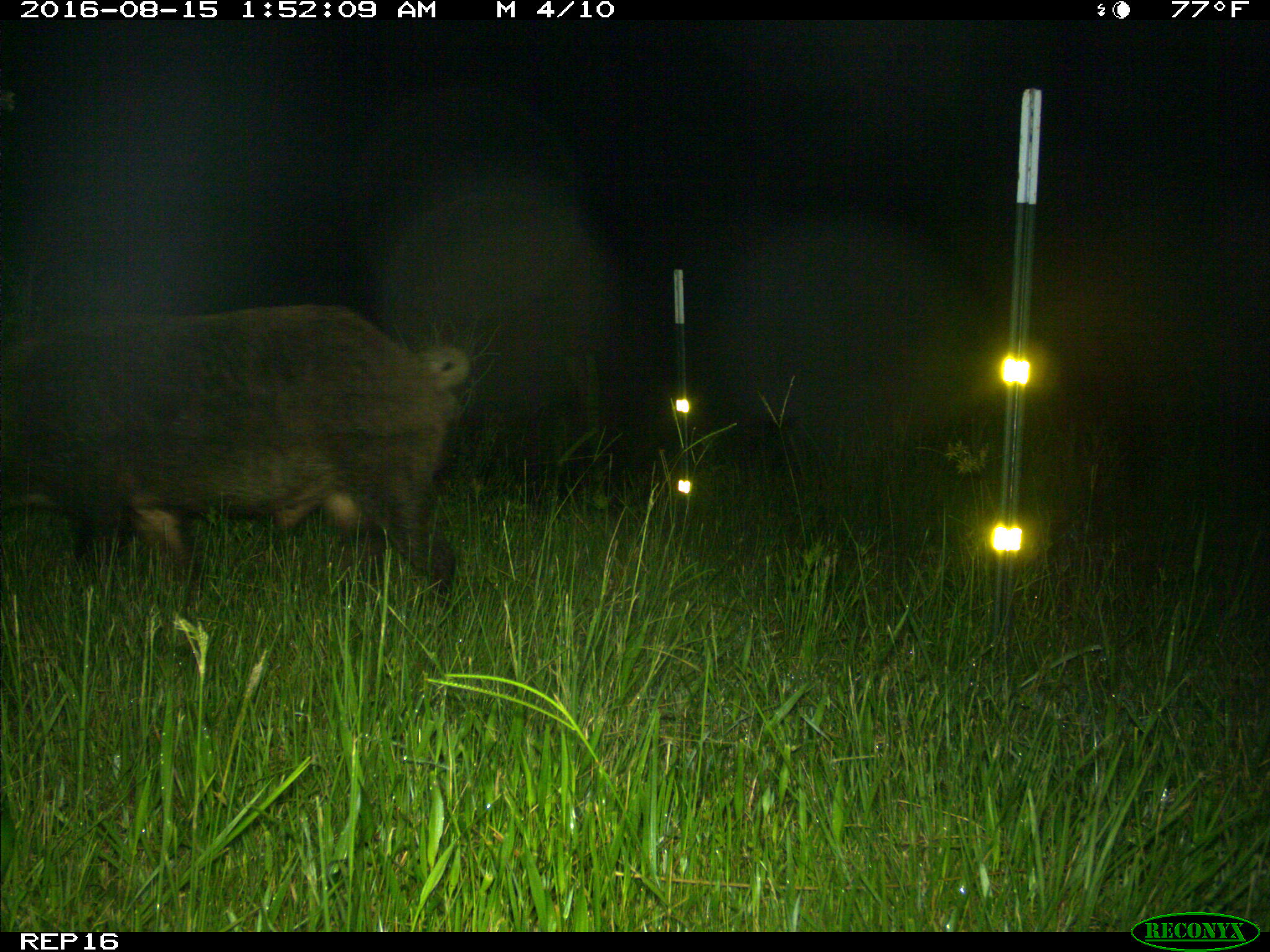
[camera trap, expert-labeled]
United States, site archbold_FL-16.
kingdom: Animalia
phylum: Chordata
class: Mammalia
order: Artiodactyla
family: Suidae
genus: Sus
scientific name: Sus scrofa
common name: wild boar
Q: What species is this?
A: Sus scrofa (wild boar).